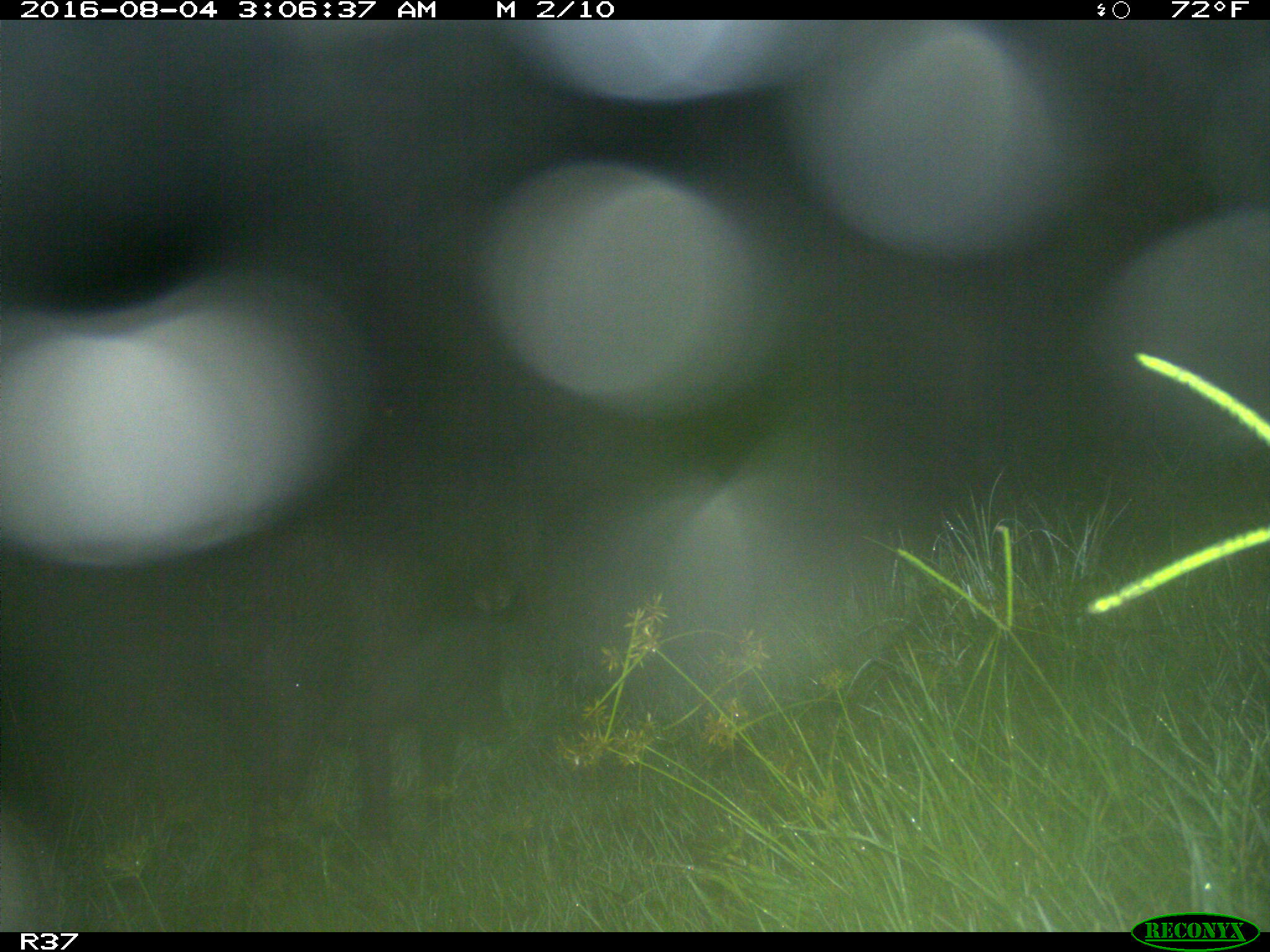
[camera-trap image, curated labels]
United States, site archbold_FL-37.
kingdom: Animalia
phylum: Chordata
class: Mammalia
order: Artiodactyla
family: Suidae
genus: Sus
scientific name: Sus scrofa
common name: wild boar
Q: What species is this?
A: Sus scrofa (wild boar).